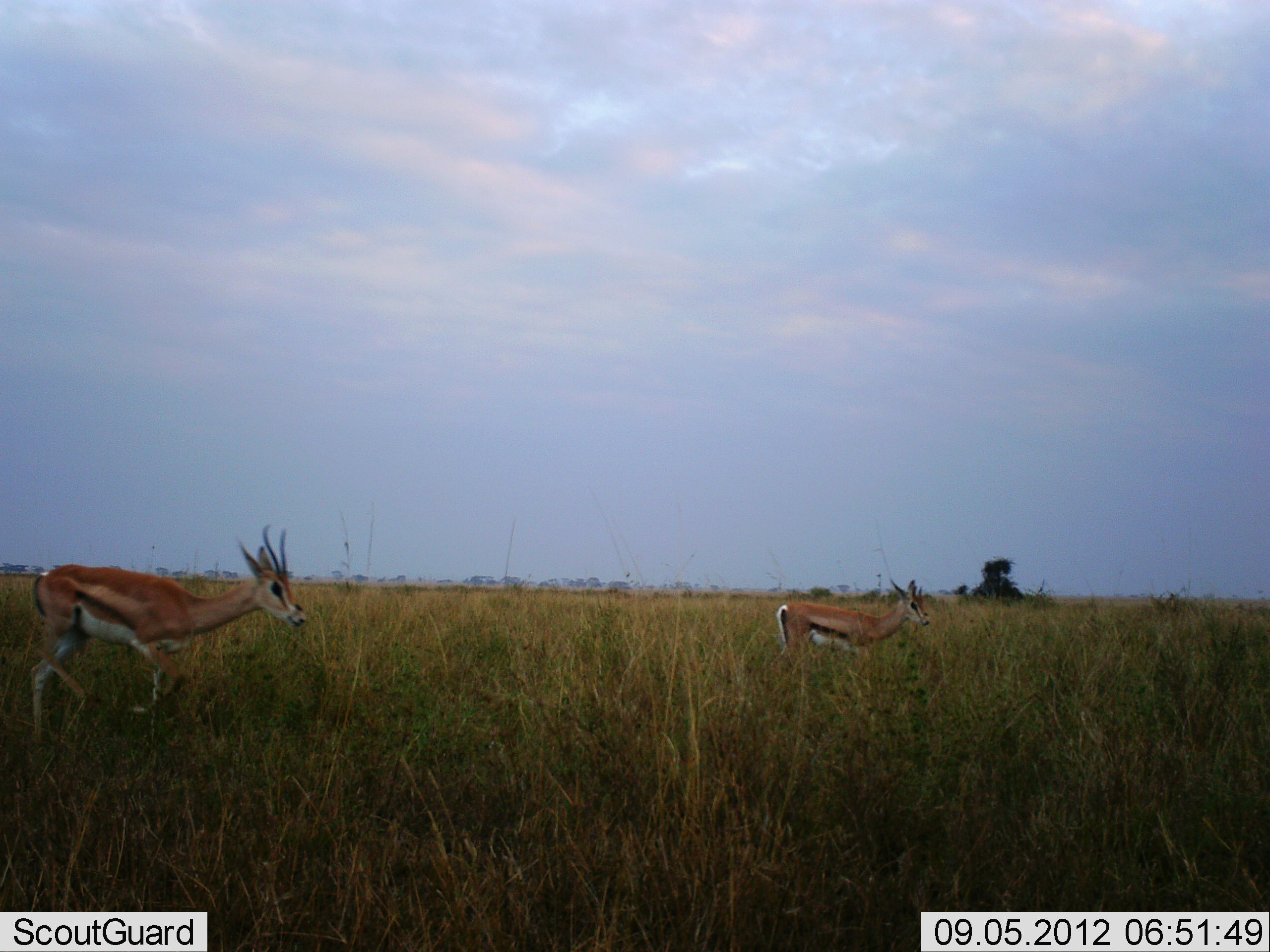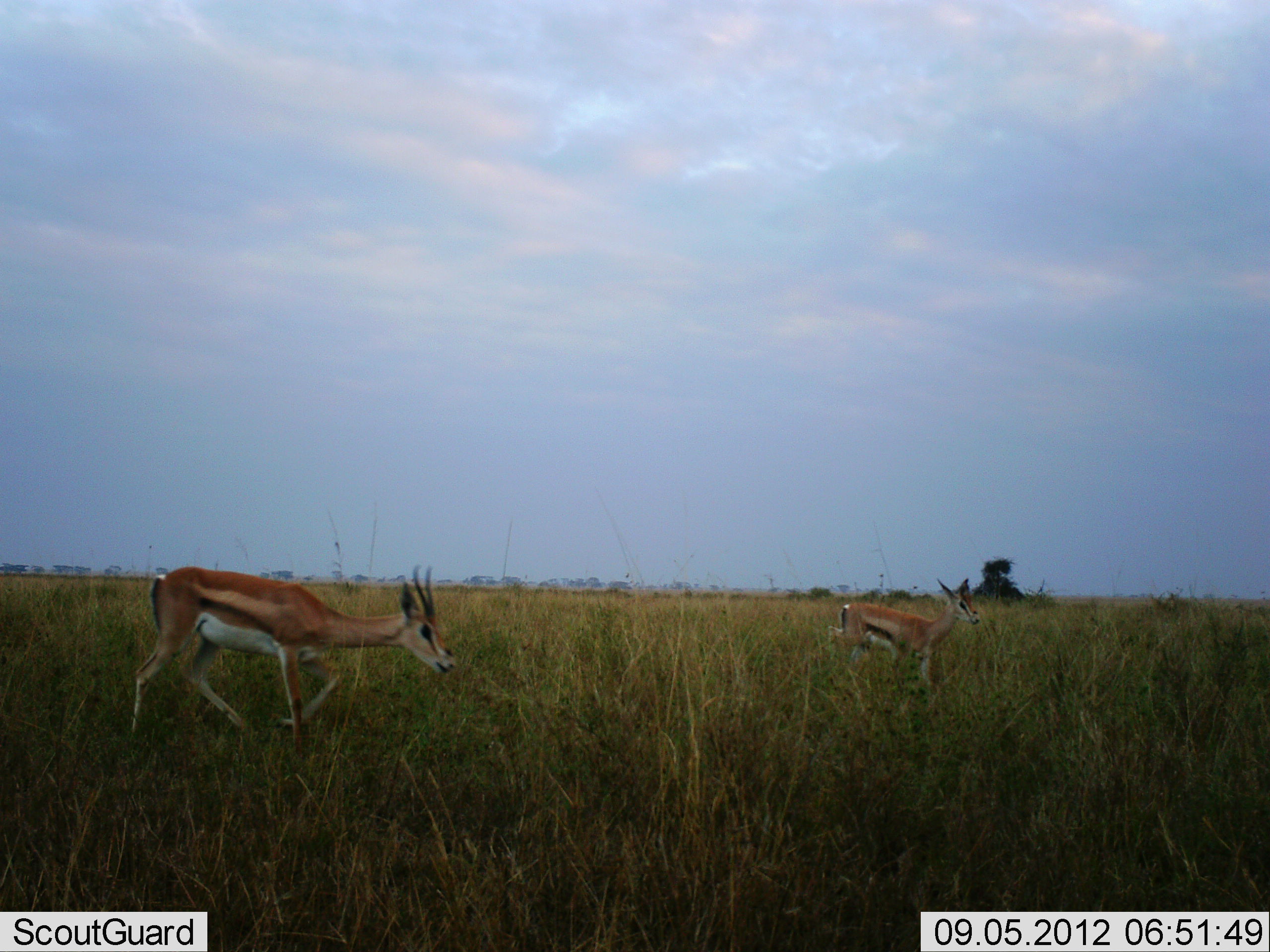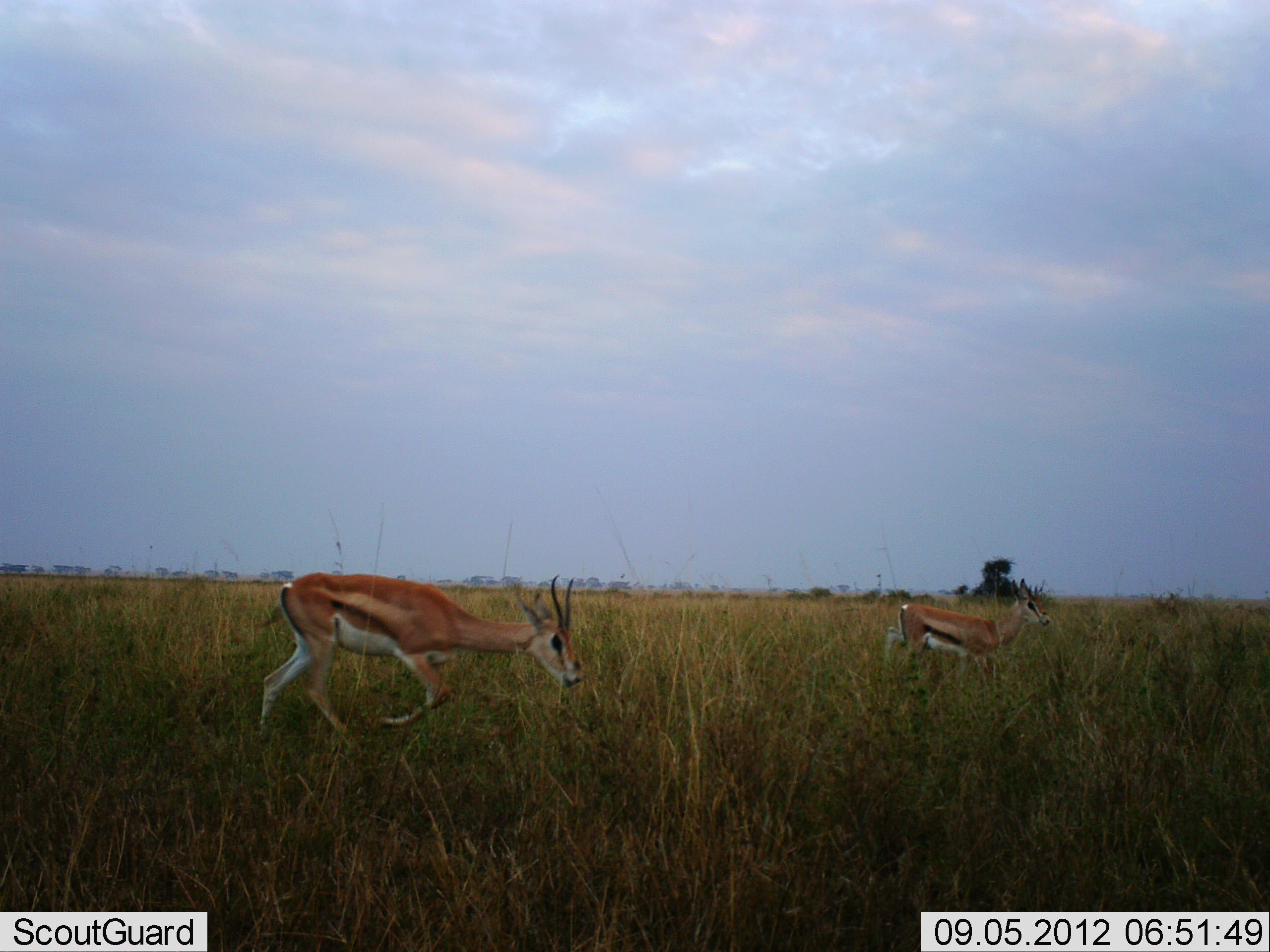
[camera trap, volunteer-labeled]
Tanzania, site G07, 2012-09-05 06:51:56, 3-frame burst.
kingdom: Animalia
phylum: Chordata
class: Mammalia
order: Artiodactyla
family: Bovidae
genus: Eudorcas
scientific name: Eudorcas thomsonii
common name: thomson's gazelle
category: gazellethomsons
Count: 2.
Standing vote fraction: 0%.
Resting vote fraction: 0%.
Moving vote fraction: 100%.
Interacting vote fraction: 0%.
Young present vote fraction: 9%.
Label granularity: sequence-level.